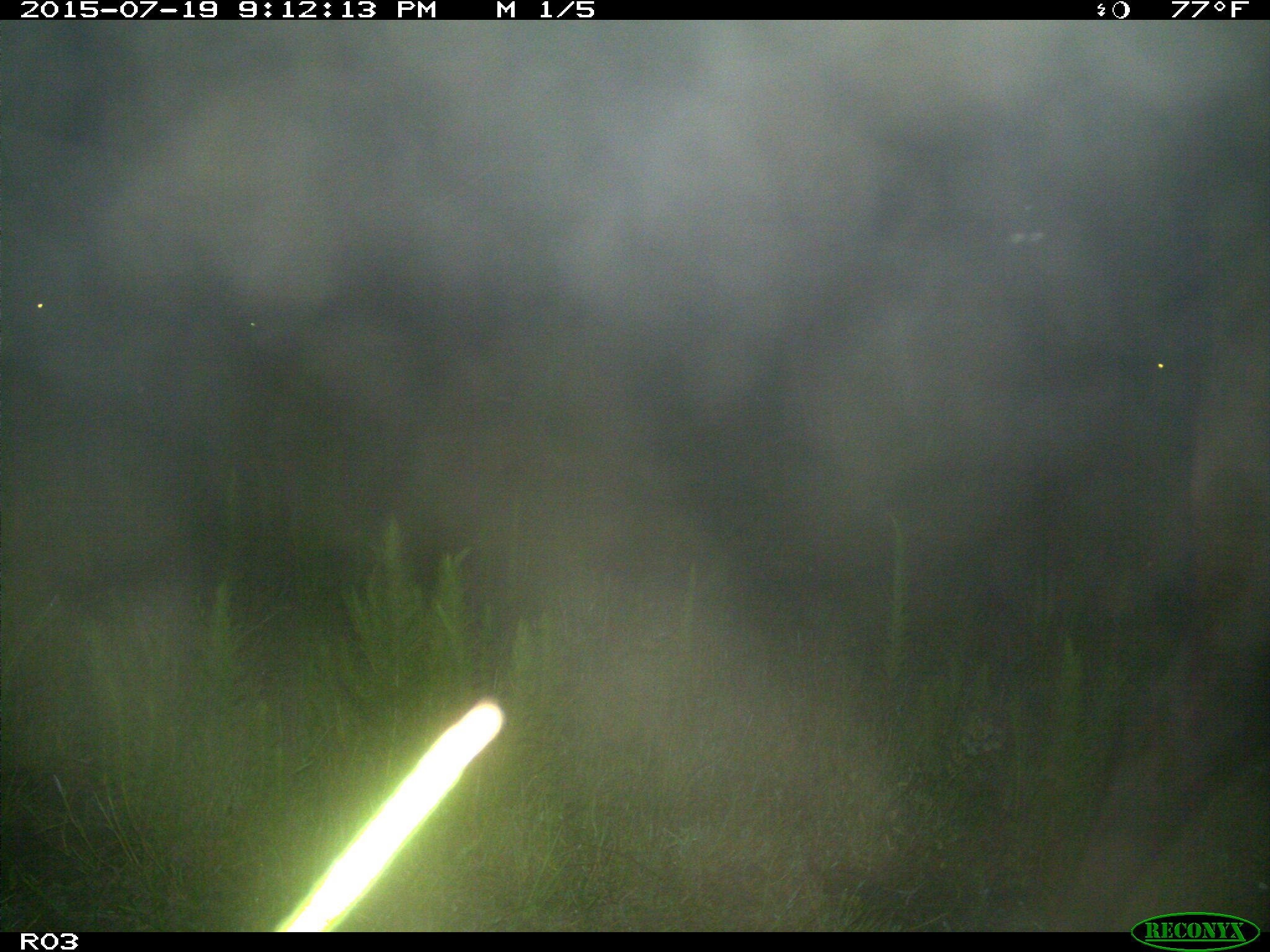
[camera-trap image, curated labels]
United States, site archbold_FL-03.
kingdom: Animalia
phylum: Chordata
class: Mammalia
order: Artiodactyla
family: Bovidae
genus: Bos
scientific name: Bos taurus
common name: domestic cow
Bos taurus (domestic cow).